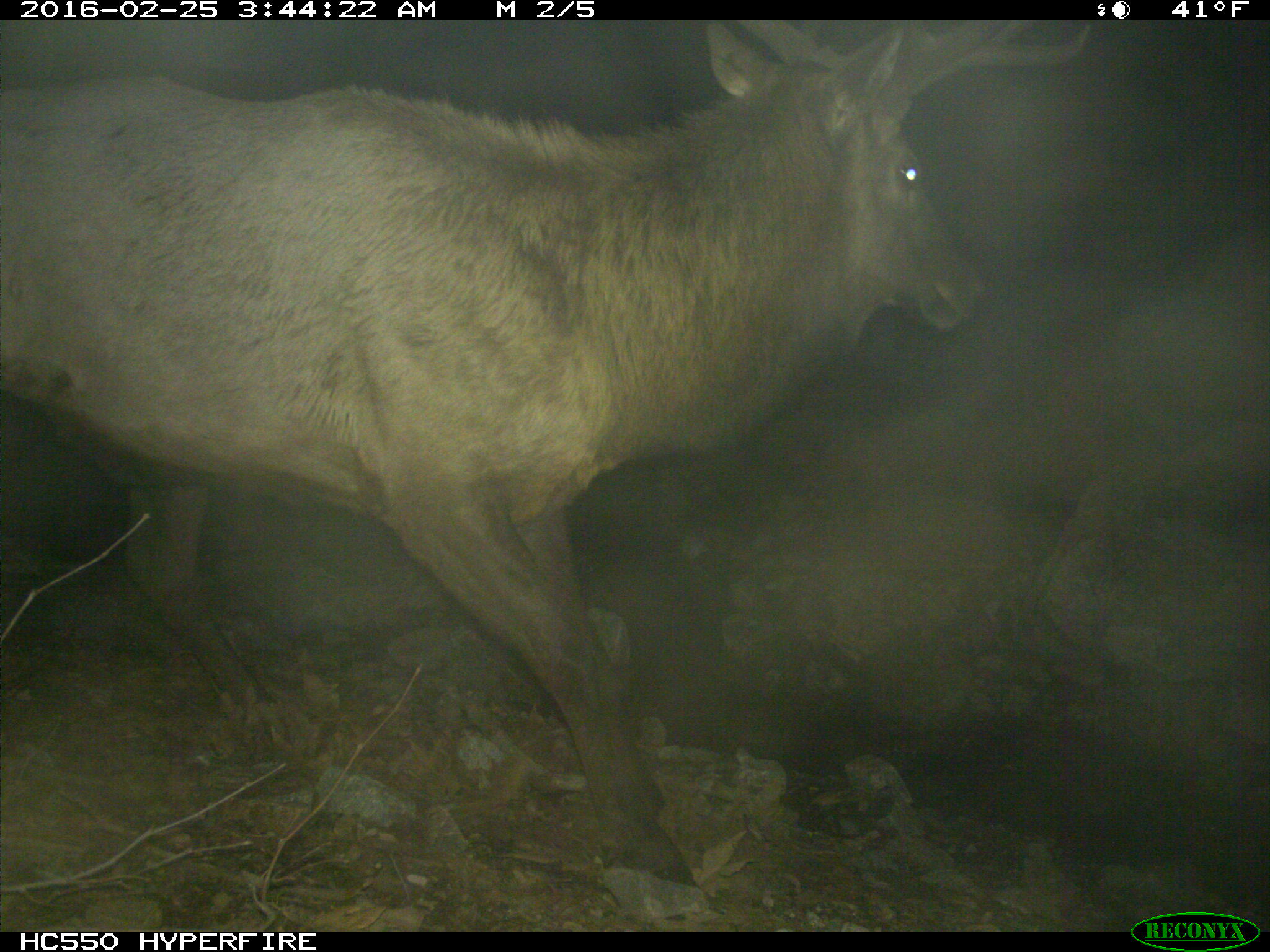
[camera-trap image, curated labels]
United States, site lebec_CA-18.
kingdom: Animalia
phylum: Chordata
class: Mammalia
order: Artiodactyla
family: Cervidae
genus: Cervus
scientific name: Cervus canadensis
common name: elk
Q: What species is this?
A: Cervus canadensis (elk).